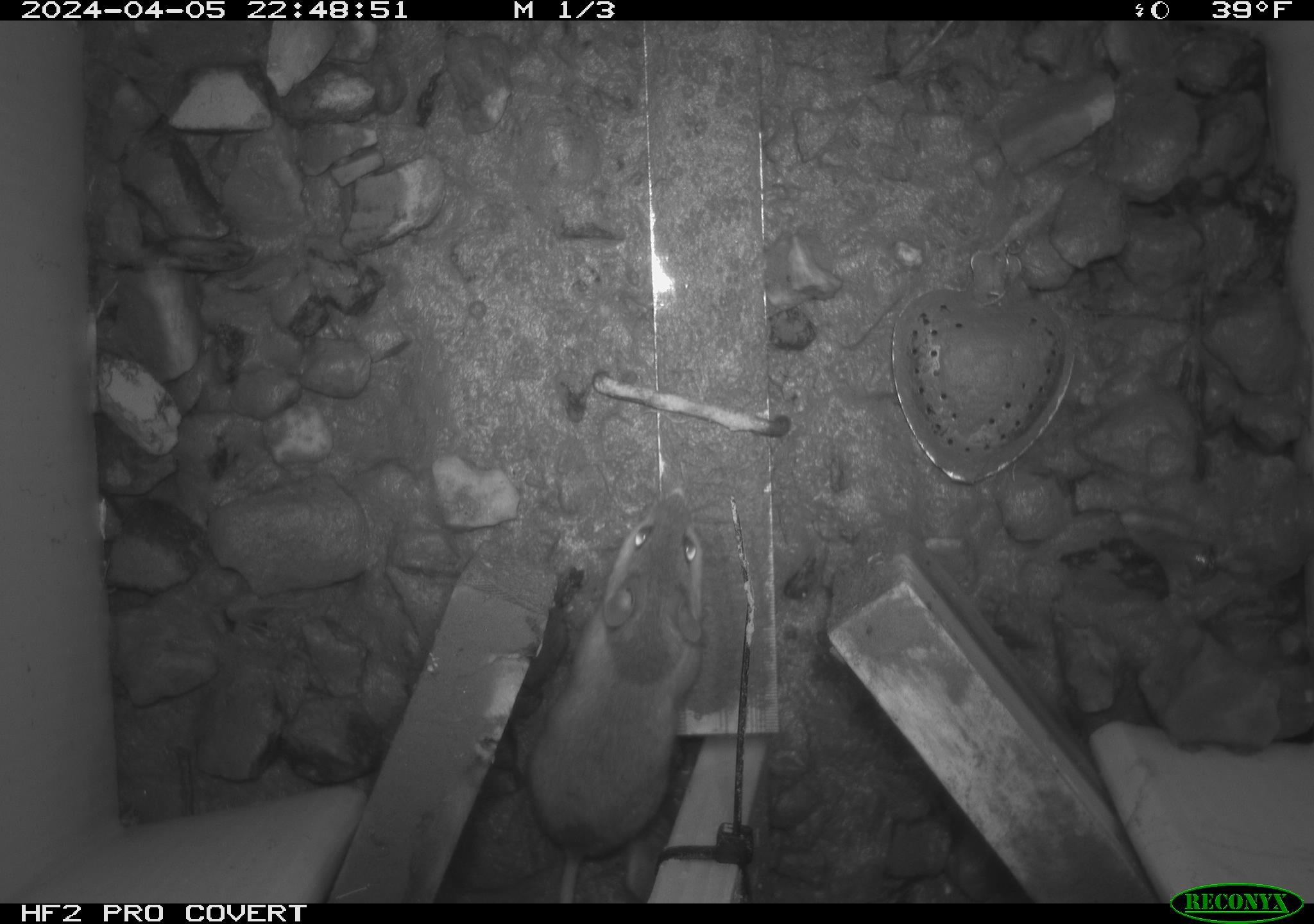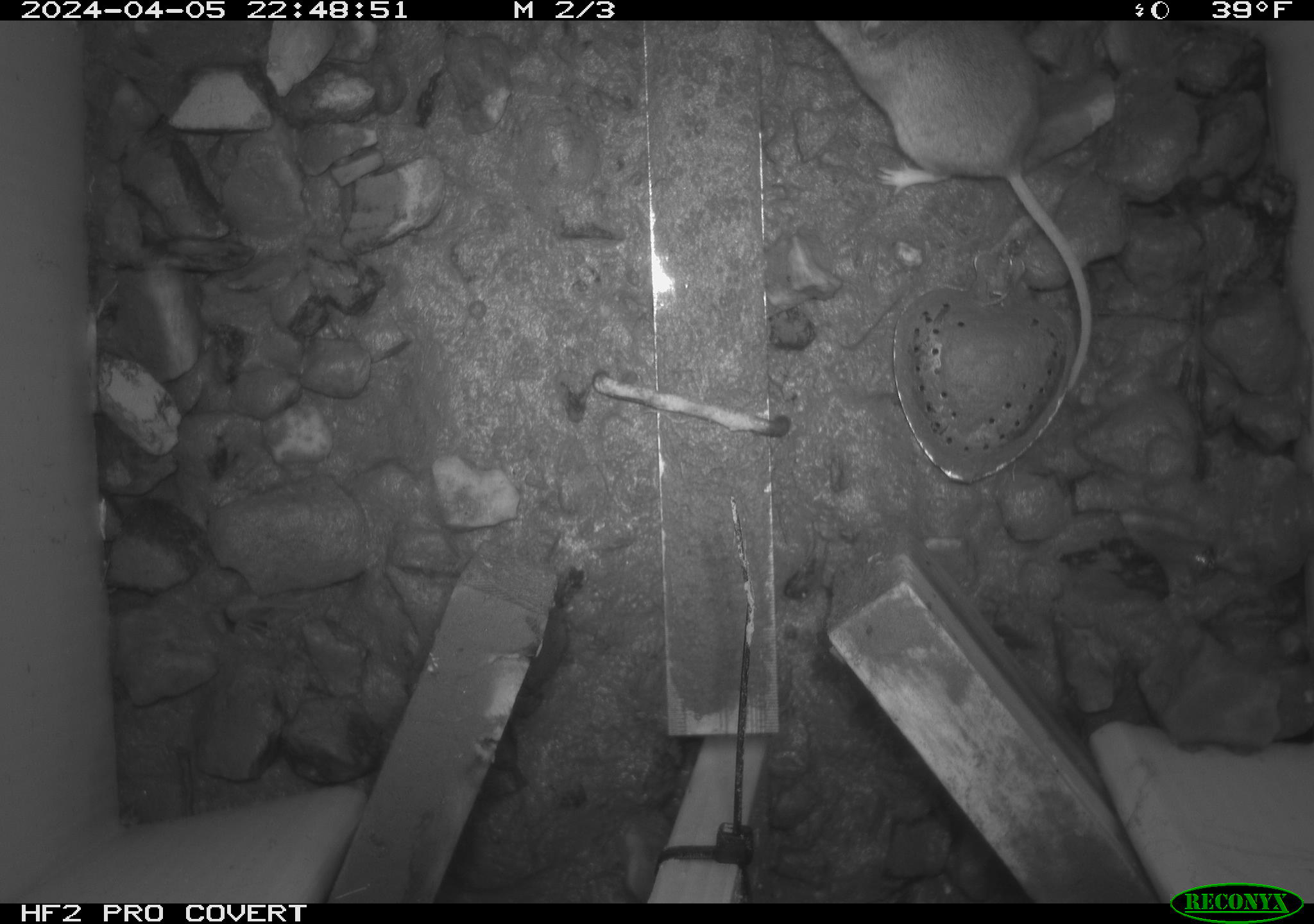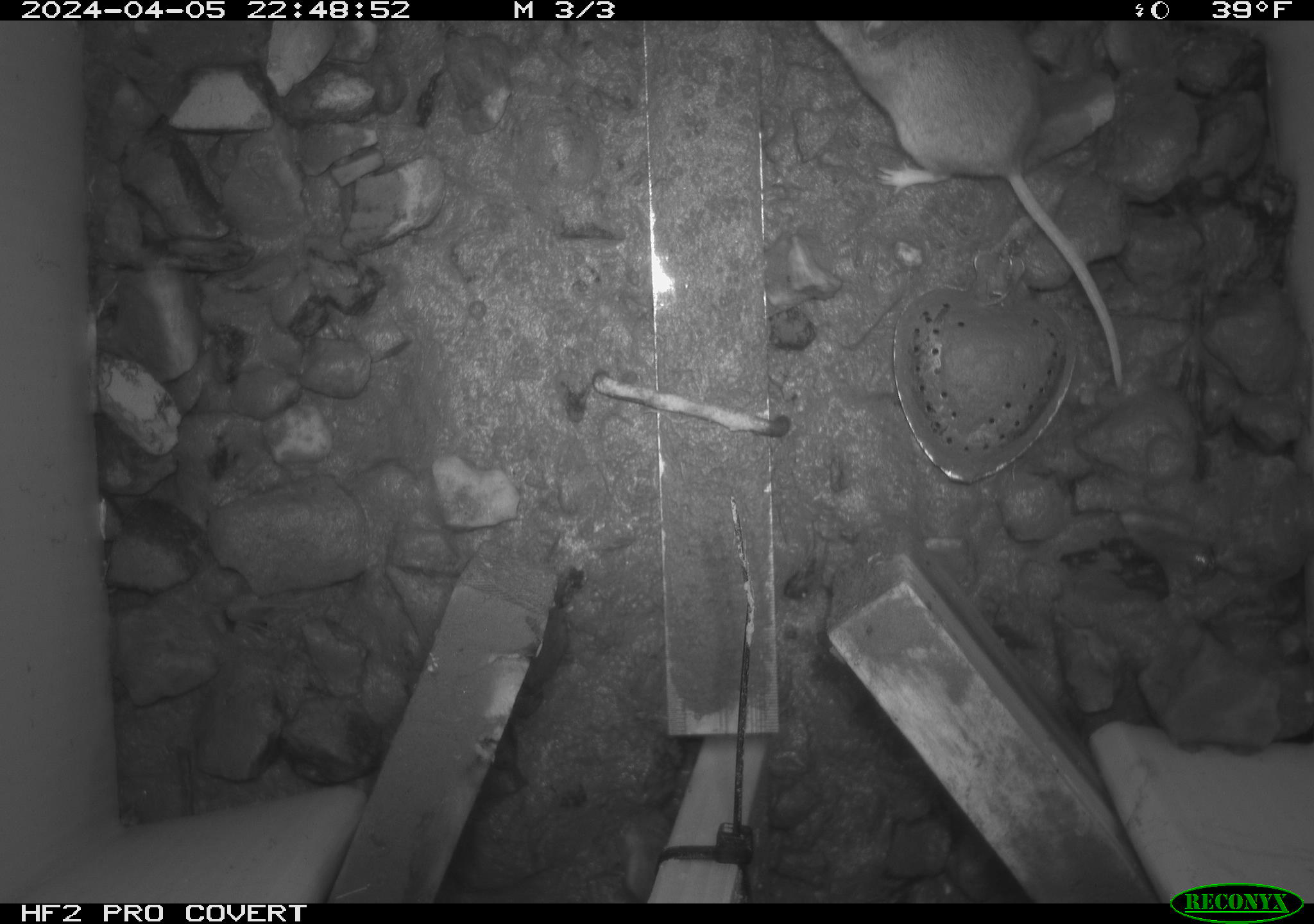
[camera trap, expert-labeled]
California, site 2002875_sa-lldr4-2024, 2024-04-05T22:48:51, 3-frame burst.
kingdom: Animalia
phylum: Chordata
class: Mammalia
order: Rodentia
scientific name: Rodentia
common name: rodent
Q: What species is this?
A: Rodent (Rodentia).